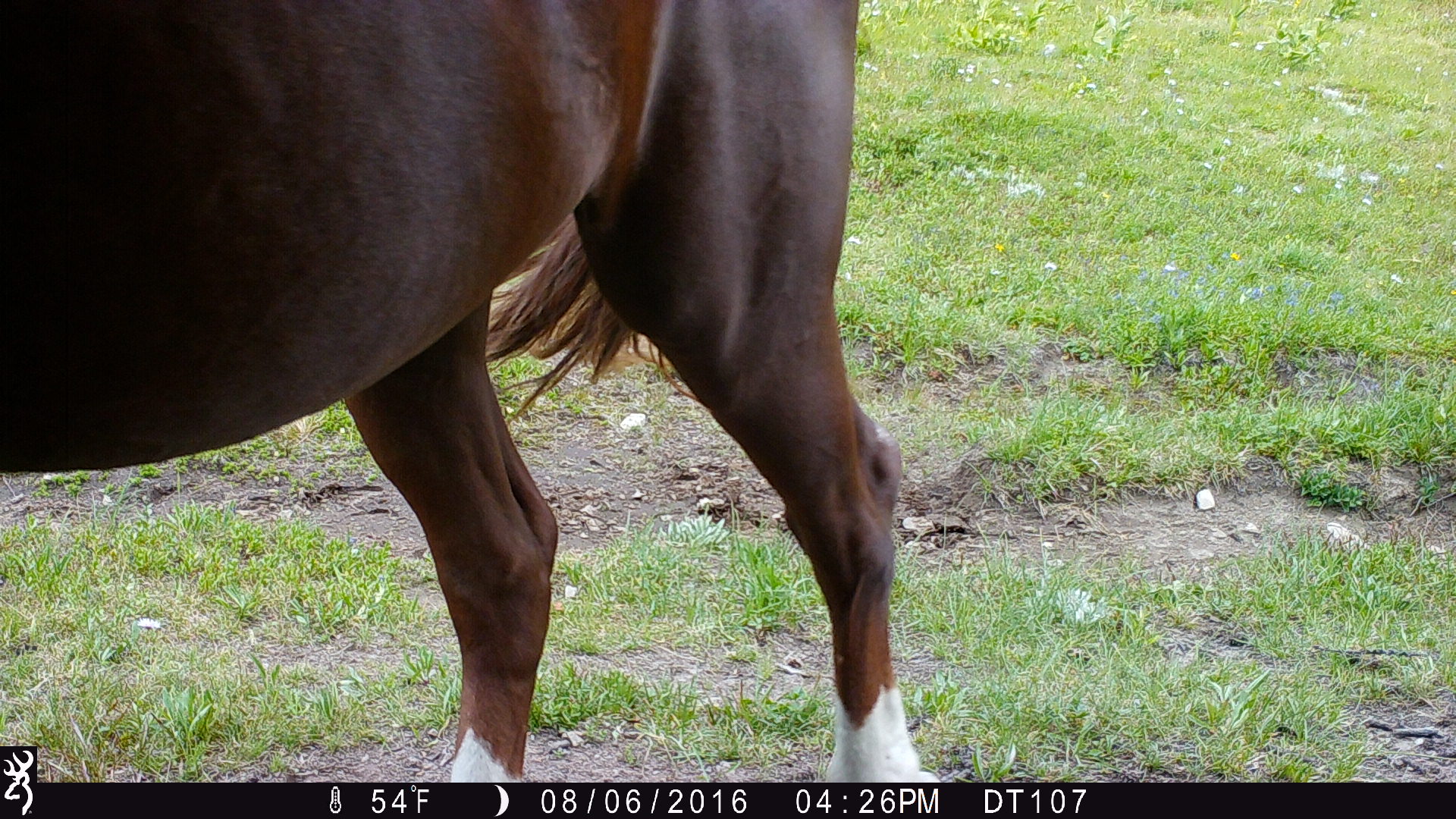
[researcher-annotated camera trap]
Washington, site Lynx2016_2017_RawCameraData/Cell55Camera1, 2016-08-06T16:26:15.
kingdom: Animalia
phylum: Chordata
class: Mammalia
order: Perissodactyla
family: Equidae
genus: Equus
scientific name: Equus caballus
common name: domestic horse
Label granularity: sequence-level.